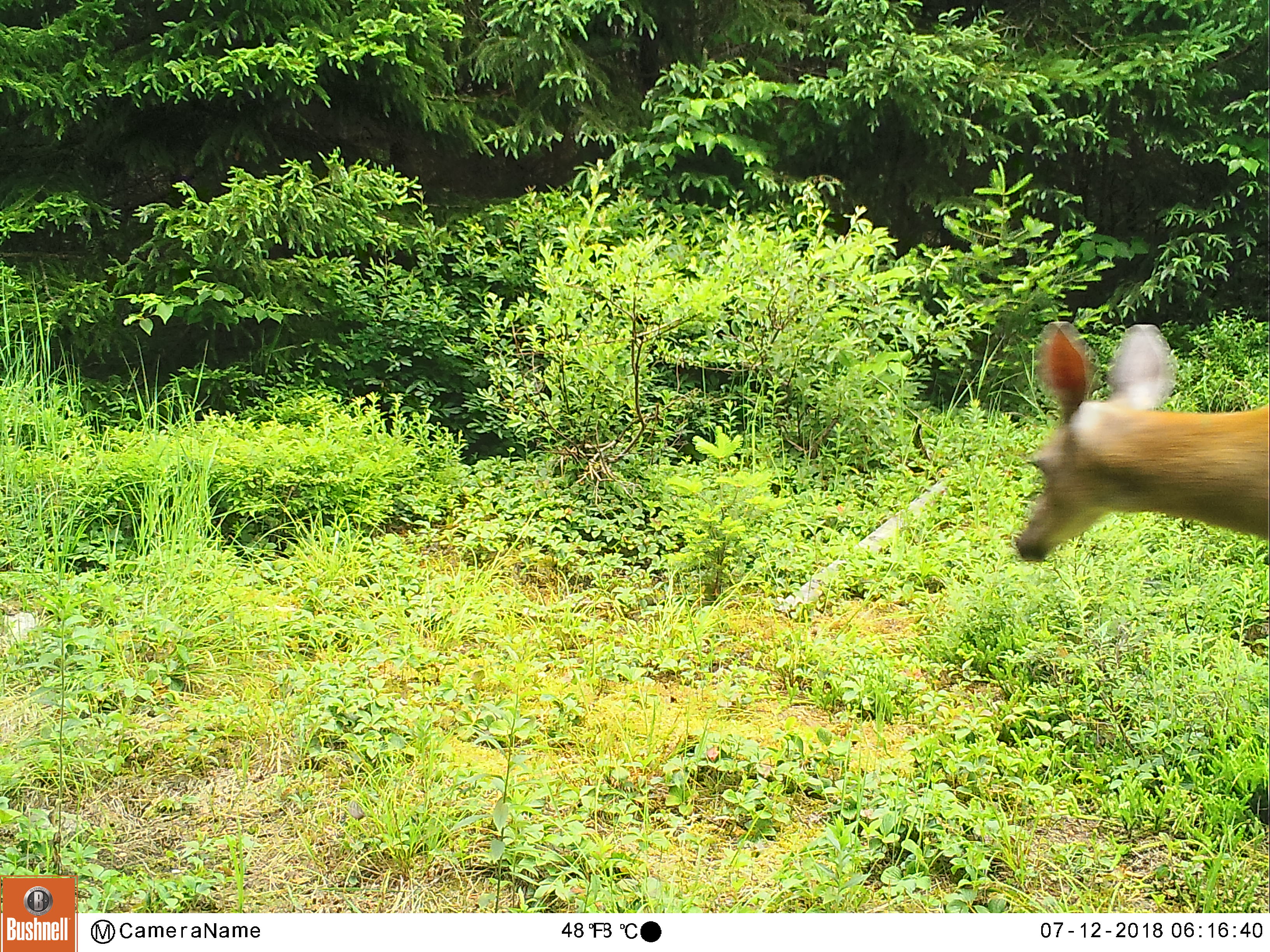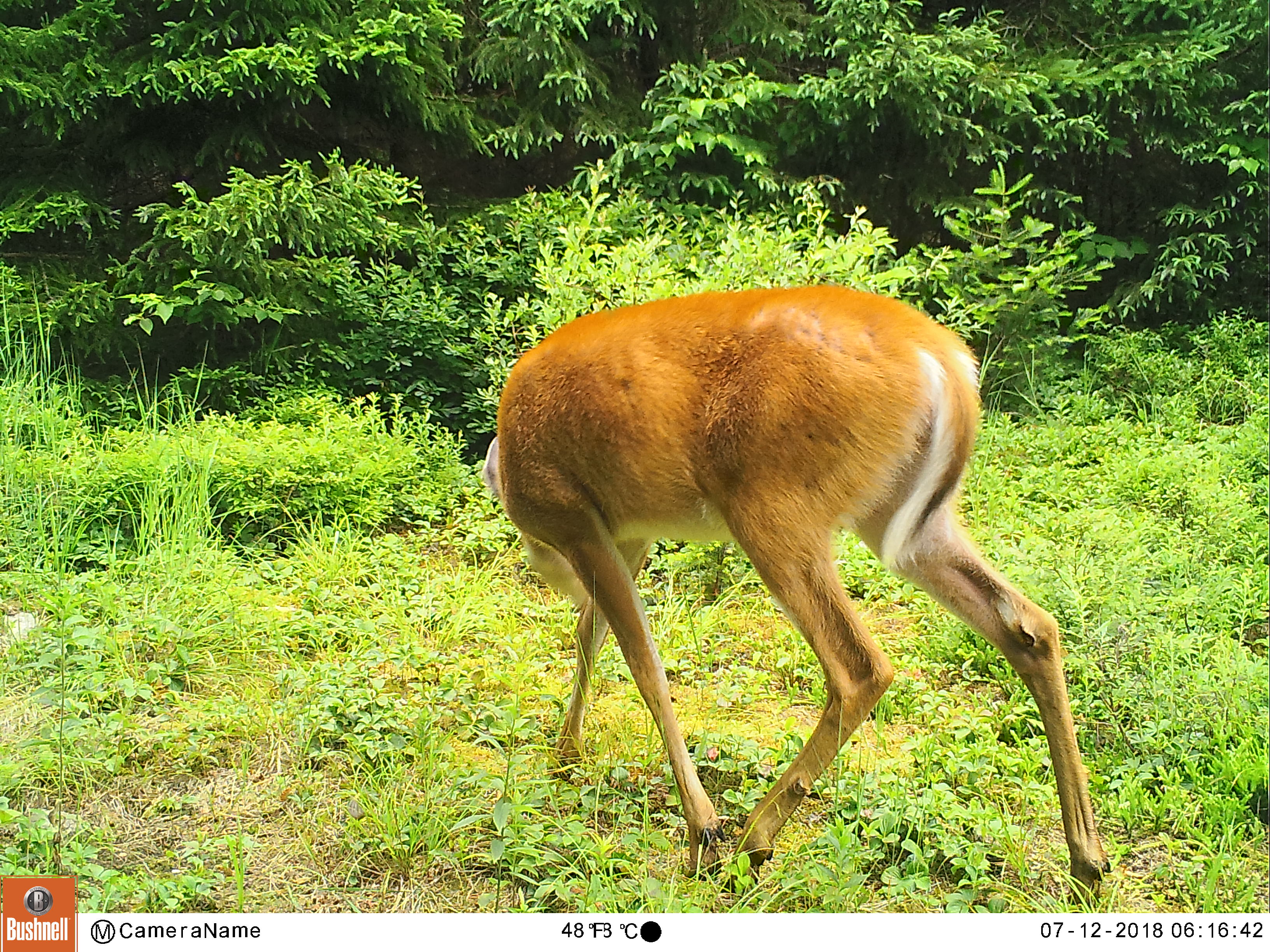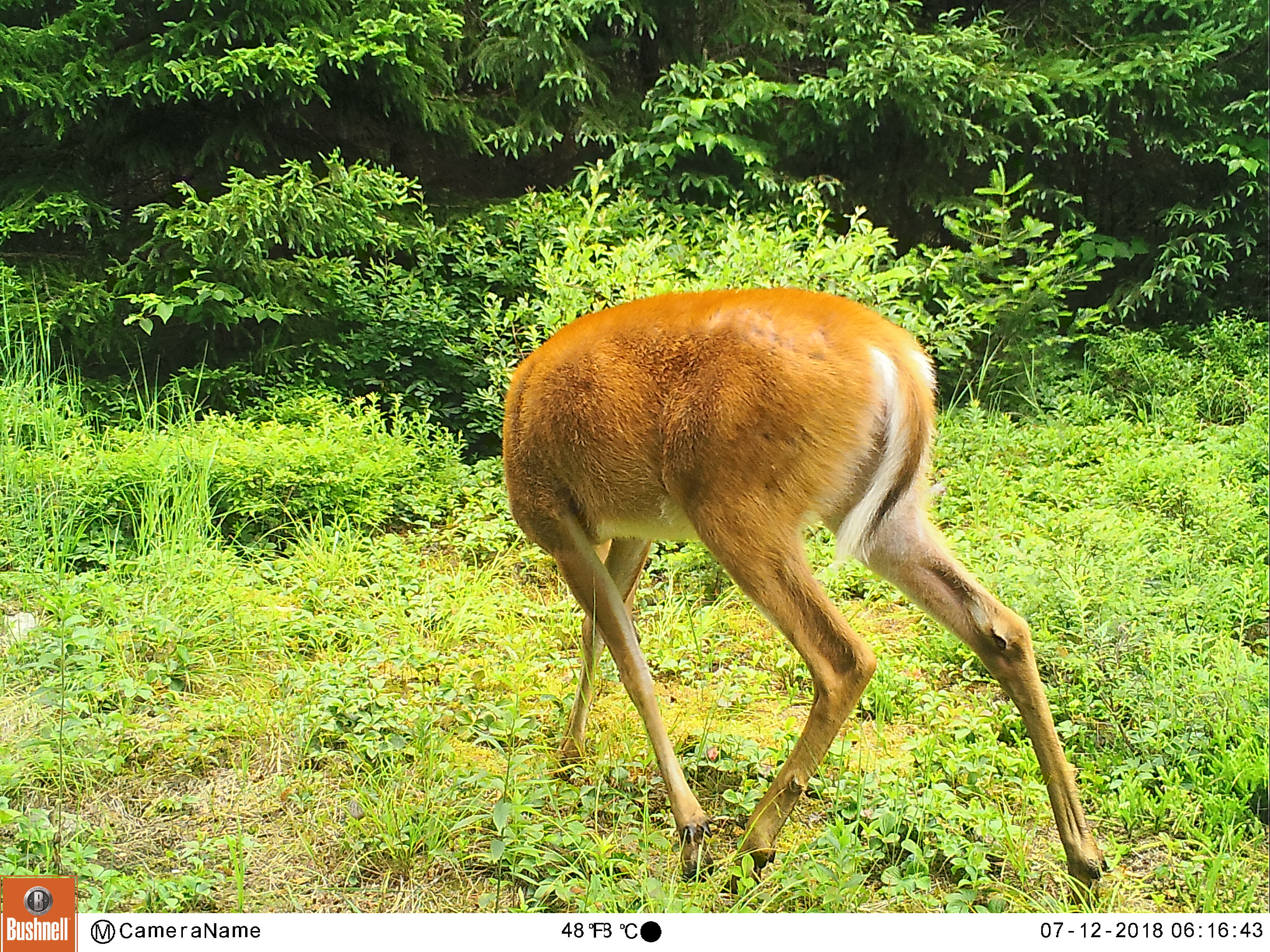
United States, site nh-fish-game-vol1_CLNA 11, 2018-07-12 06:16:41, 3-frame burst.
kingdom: Animalia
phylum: Chordata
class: Mammalia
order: Artiodactyla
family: Cervidae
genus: Odocoileus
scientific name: Odocoileus virginianus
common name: white-tailed deer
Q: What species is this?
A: White-tailed deer (Odocoileus virginianus).